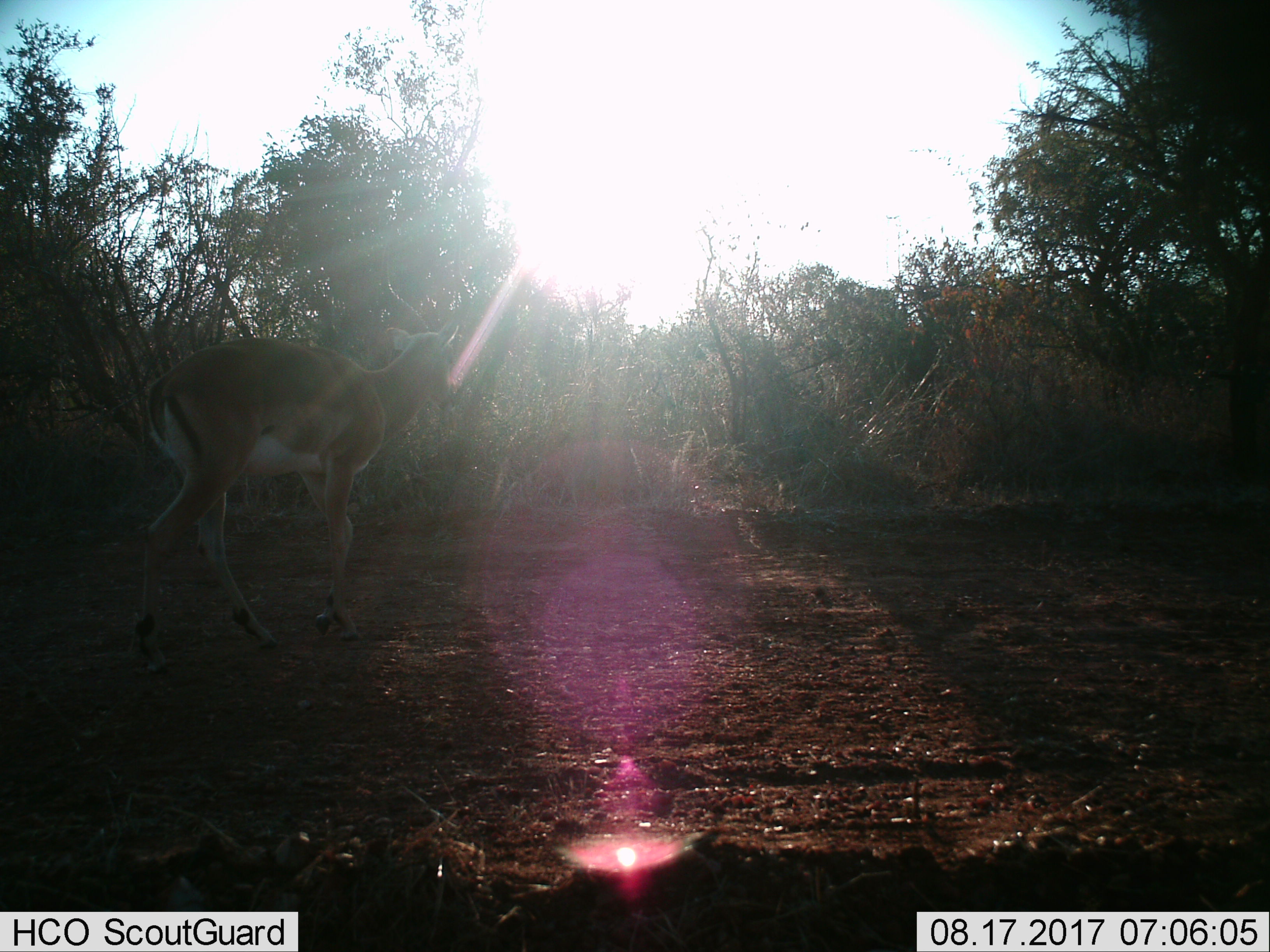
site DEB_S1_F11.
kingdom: Animalia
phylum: Chordata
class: Mammalia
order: Artiodactyla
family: Bovidae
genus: Aepyceros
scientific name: Aepyceros melampus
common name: impala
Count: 1.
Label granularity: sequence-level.